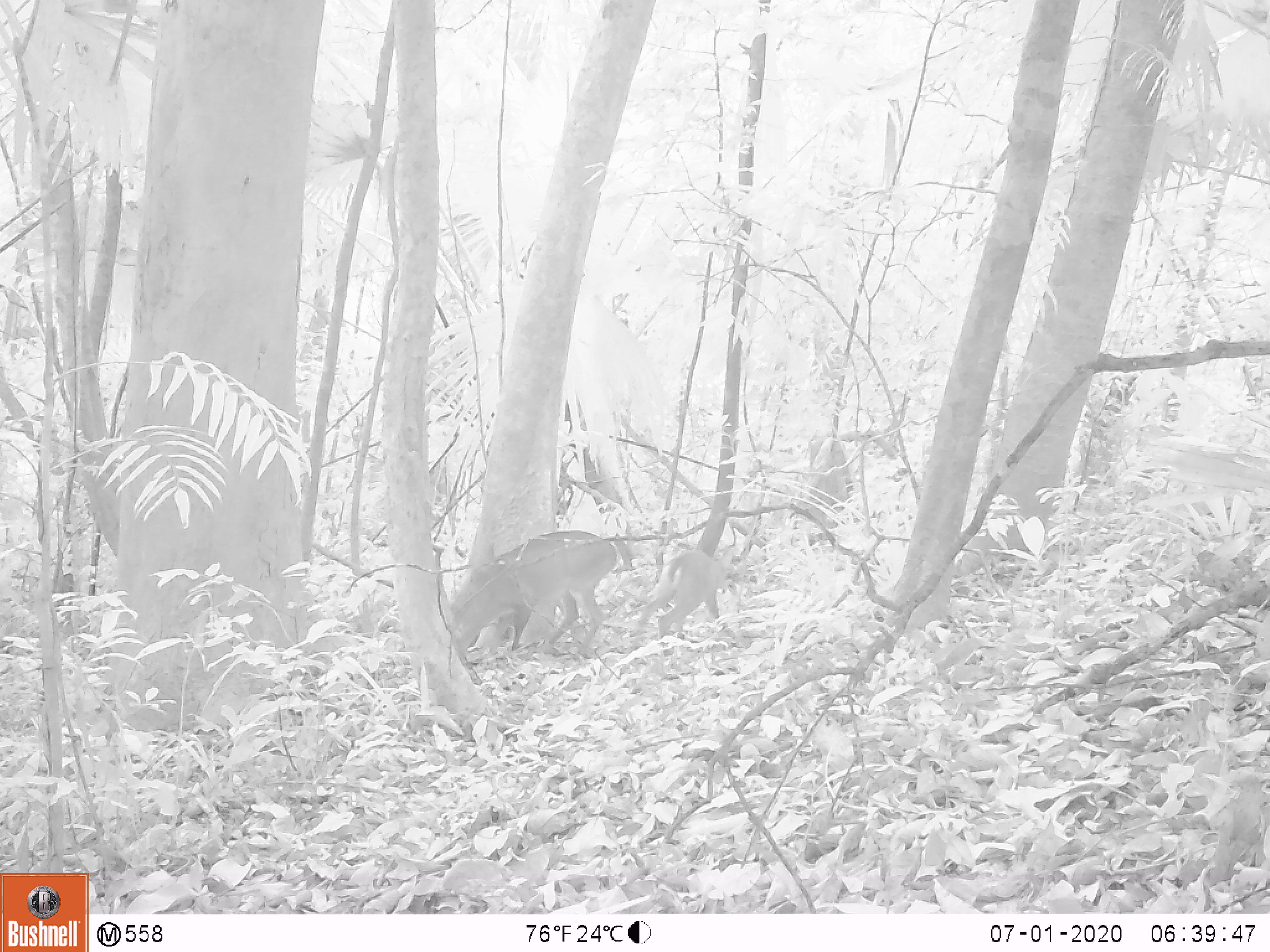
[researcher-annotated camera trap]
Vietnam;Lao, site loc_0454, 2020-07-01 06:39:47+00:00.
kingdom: Animalia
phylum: Chordata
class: Mammalia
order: Artiodactyla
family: Cervidae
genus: Muntiacus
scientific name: Muntiacus vuquangensis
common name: large-antlered muntjac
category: large antlered muntjac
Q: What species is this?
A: Large antlered muntjac (large-antlered muntjac) (Muntiacus vuquangensis).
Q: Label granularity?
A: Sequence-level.